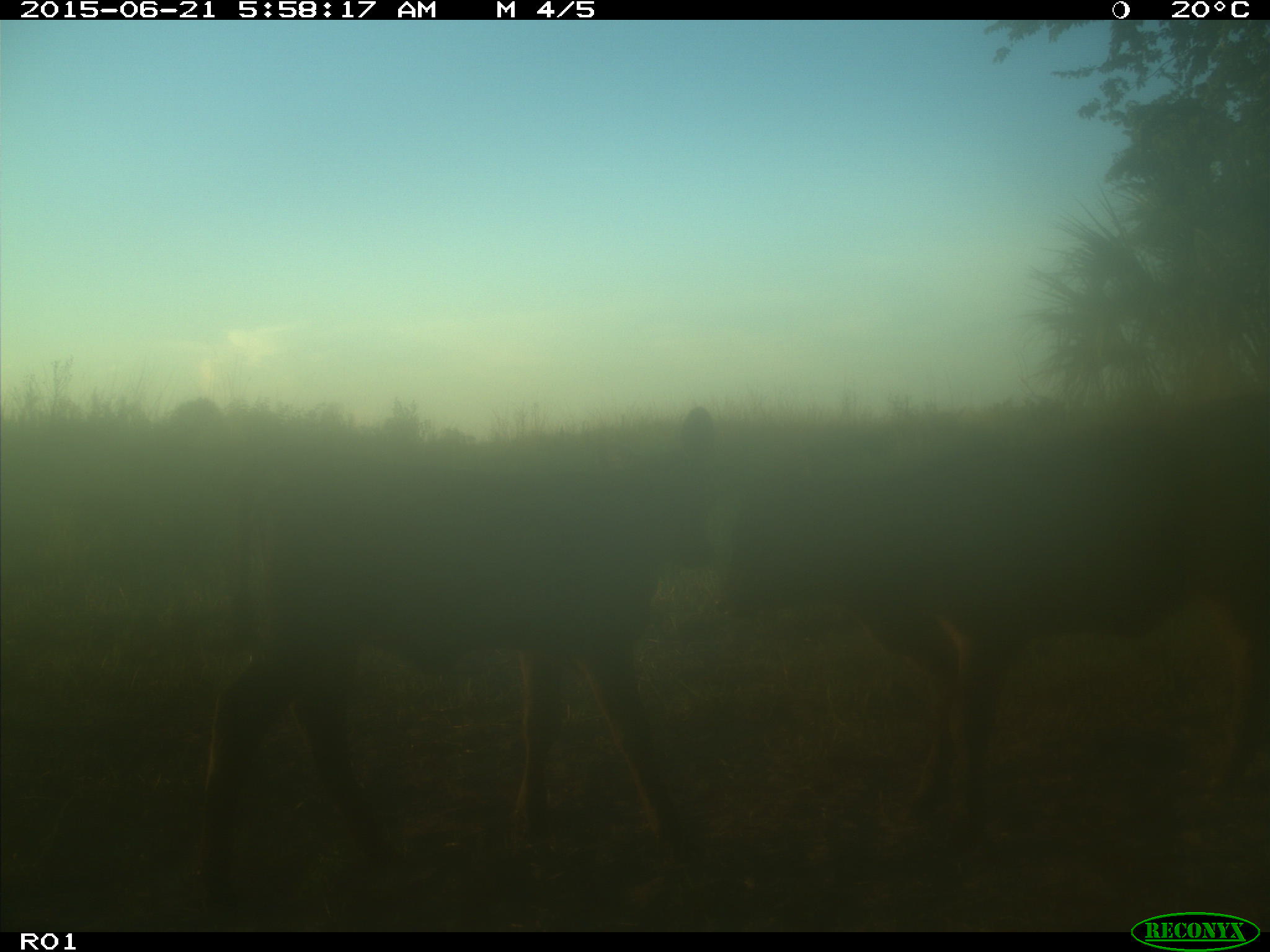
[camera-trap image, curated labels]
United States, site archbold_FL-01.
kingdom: Animalia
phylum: Chordata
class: Mammalia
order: Artiodactyla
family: Bovidae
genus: Bos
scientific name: Bos taurus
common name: domestic cow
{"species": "Bos taurus (domestic cow)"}